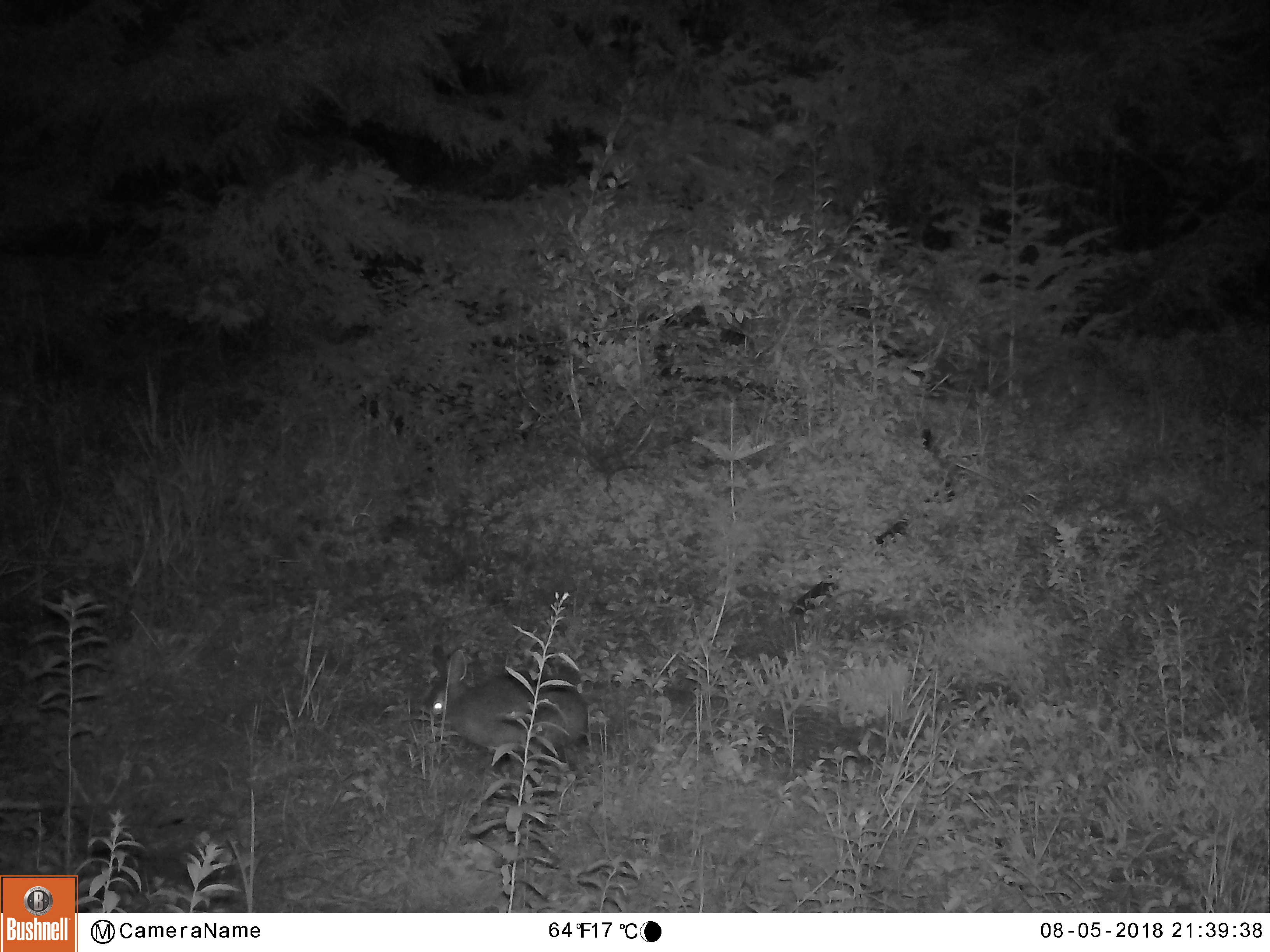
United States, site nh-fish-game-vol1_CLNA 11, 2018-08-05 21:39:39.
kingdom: Animalia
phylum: Chordata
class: Mammalia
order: Lagomorpha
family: Leporidae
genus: Lepus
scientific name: Lepus americanus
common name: snowshoe hare